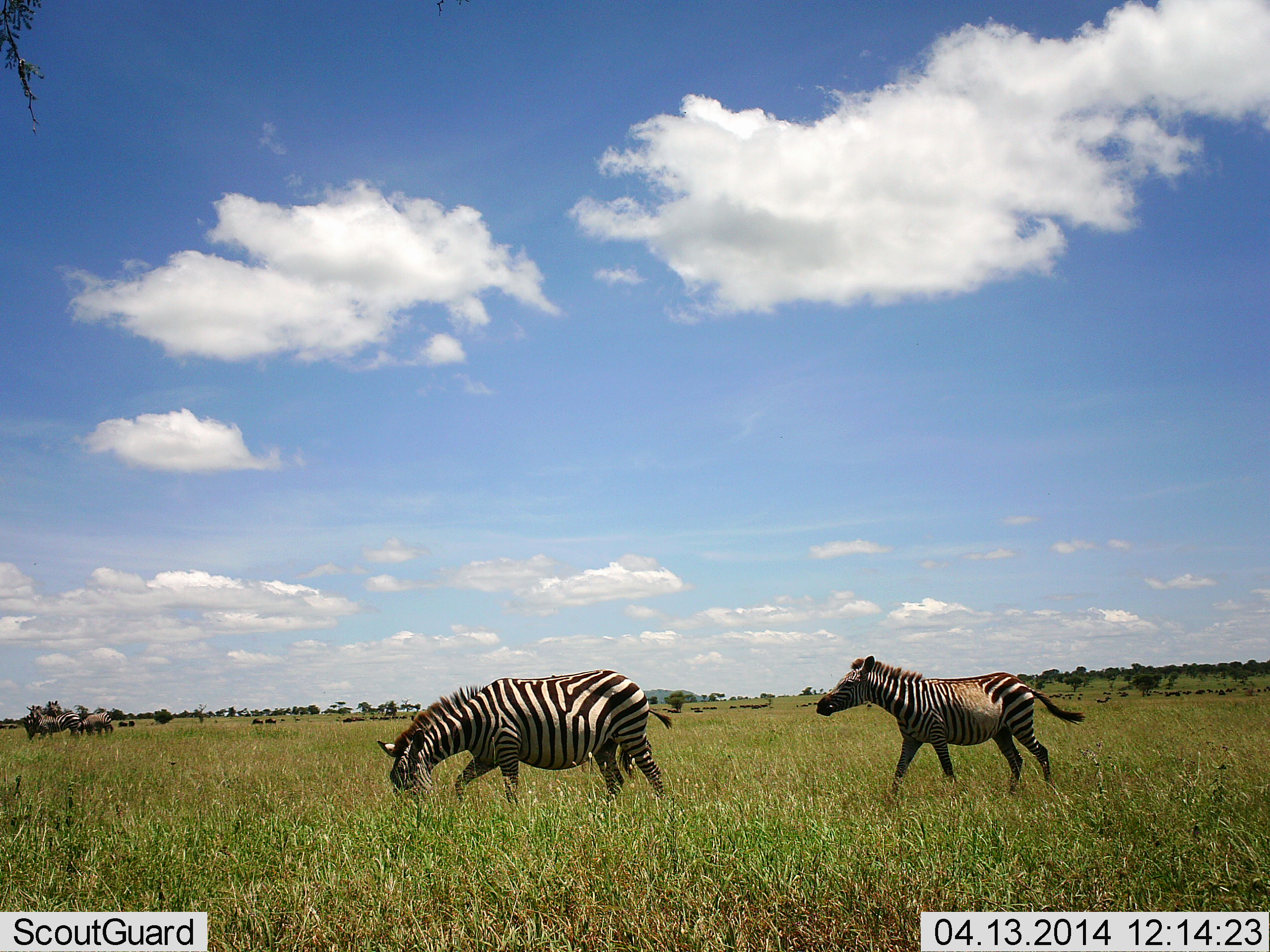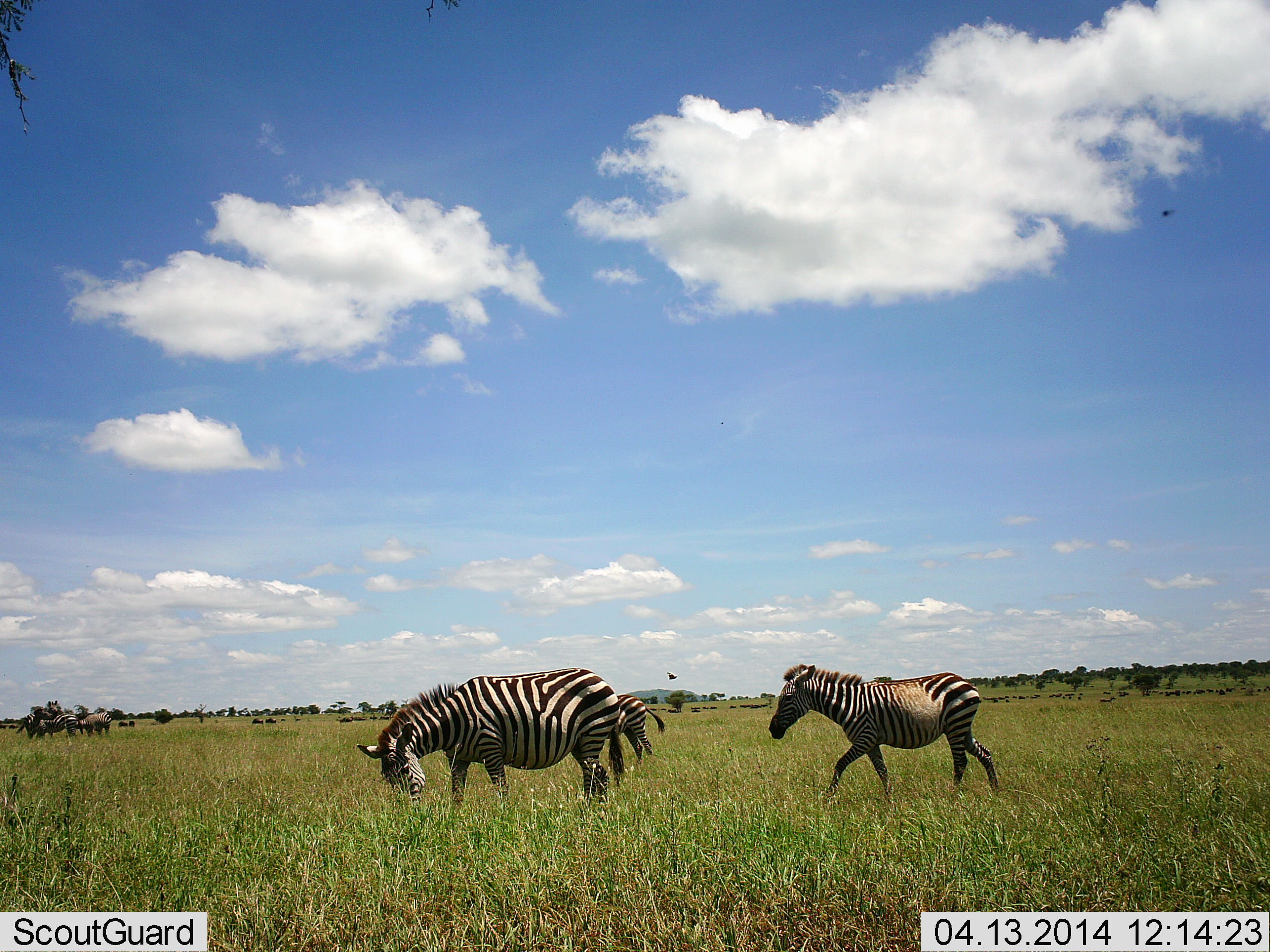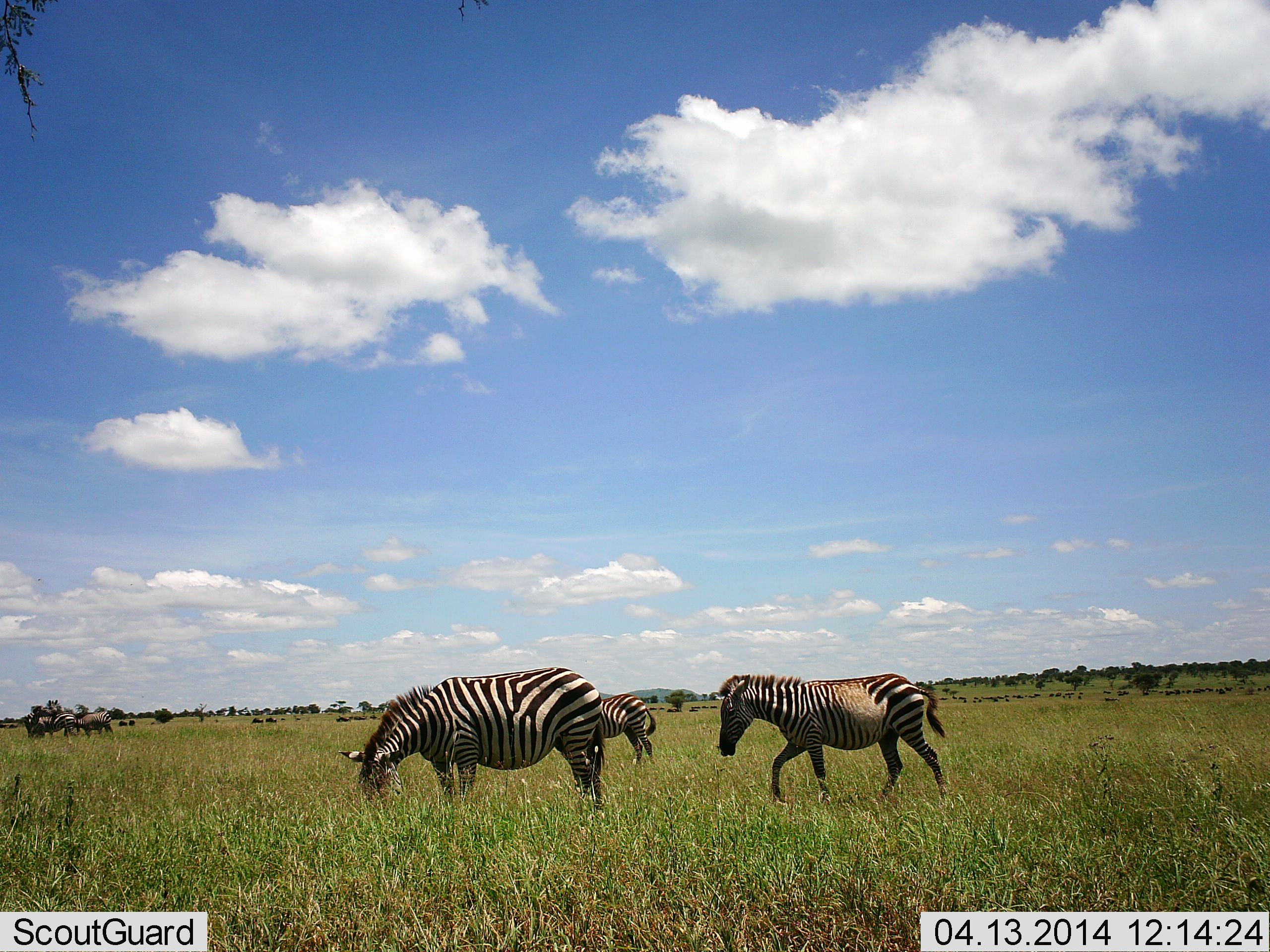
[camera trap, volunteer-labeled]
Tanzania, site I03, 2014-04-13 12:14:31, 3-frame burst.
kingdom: Animalia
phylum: Chordata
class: Mammalia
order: Artiodactyla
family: Bovidae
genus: Connochaetes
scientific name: Connochaetes taurinus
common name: blue wildebeest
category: wildebeest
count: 11-50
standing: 71%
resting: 0%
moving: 29%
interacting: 0%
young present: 0%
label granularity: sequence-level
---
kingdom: Animalia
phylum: Chordata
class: Mammalia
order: Perissodactyla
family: Equidae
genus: Equus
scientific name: Equus quagga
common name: plains zebra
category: zebra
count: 3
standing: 52%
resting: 0%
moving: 83%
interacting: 0%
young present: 22%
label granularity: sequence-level